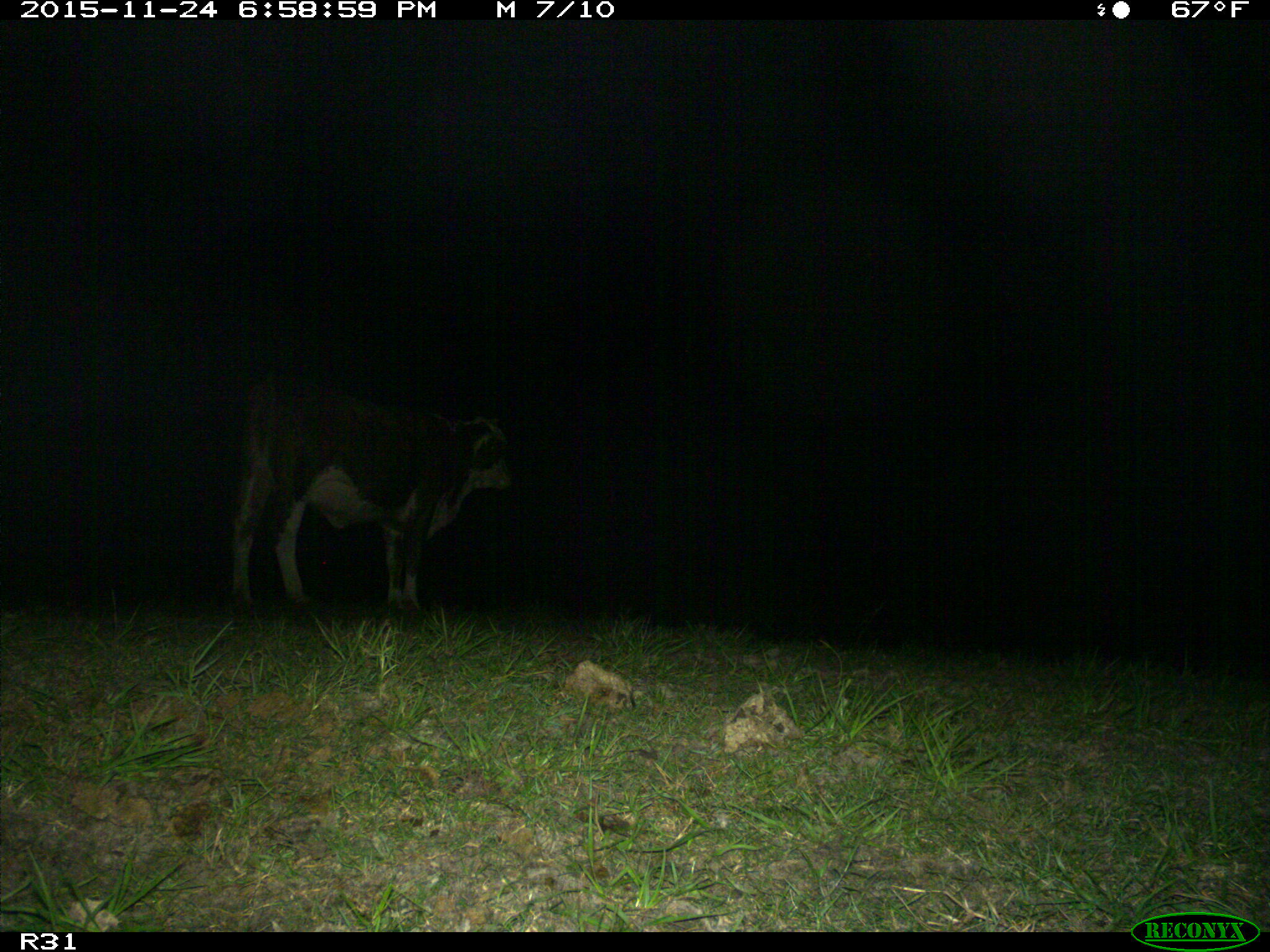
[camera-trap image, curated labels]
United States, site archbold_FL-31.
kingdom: Animalia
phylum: Chordata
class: Mammalia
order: Artiodactyla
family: Bovidae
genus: Bos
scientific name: Bos taurus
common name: domestic cow